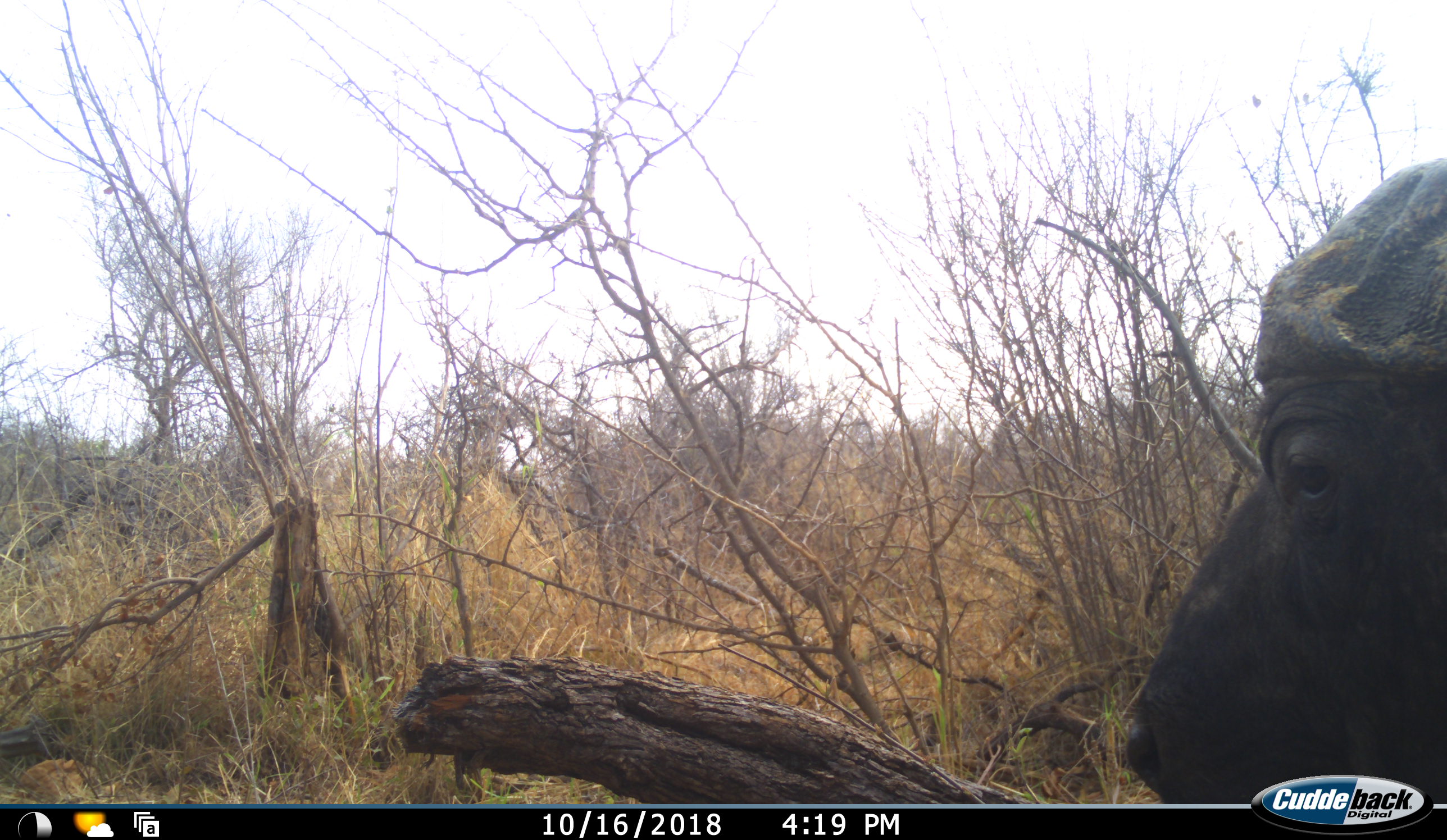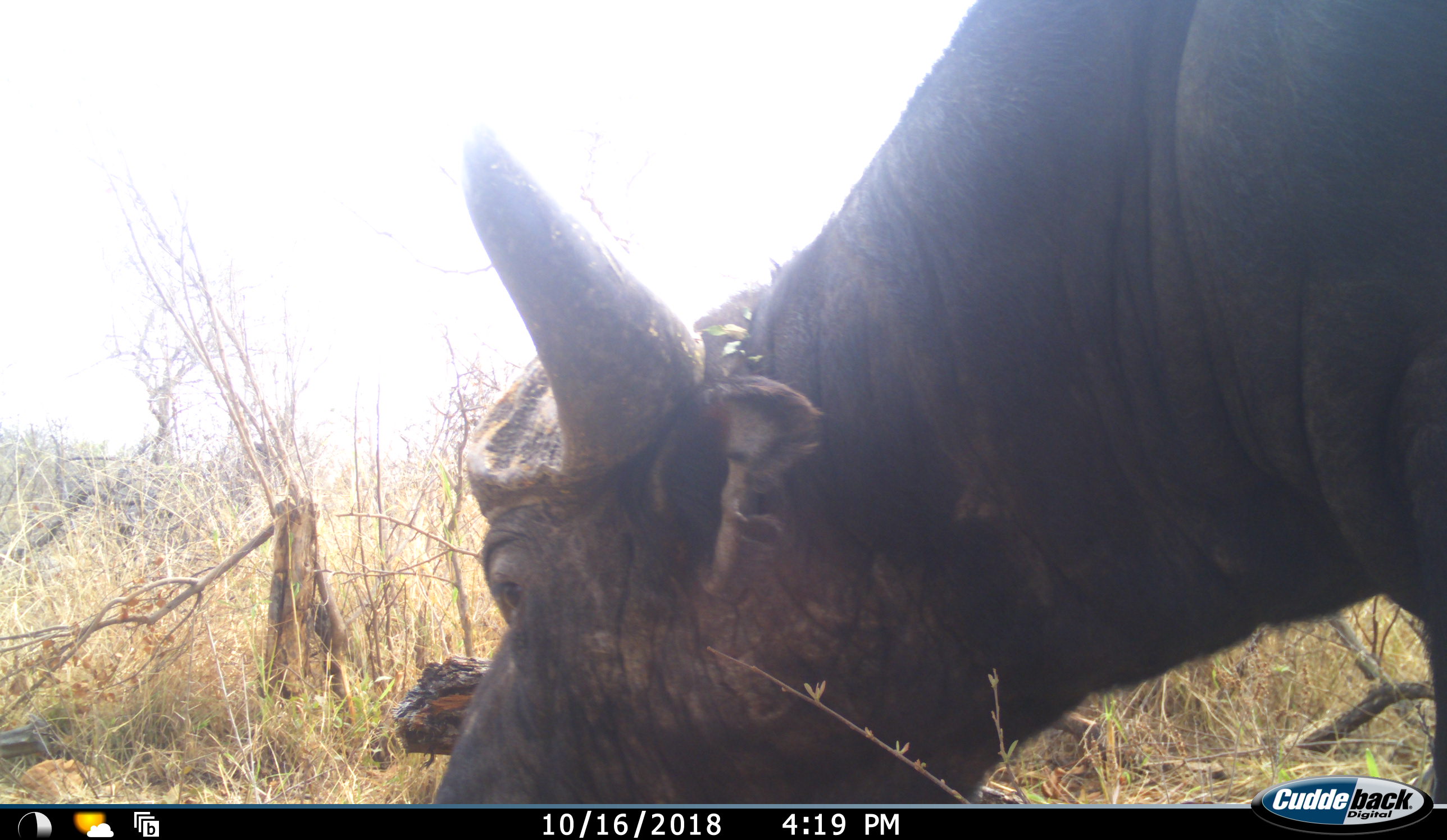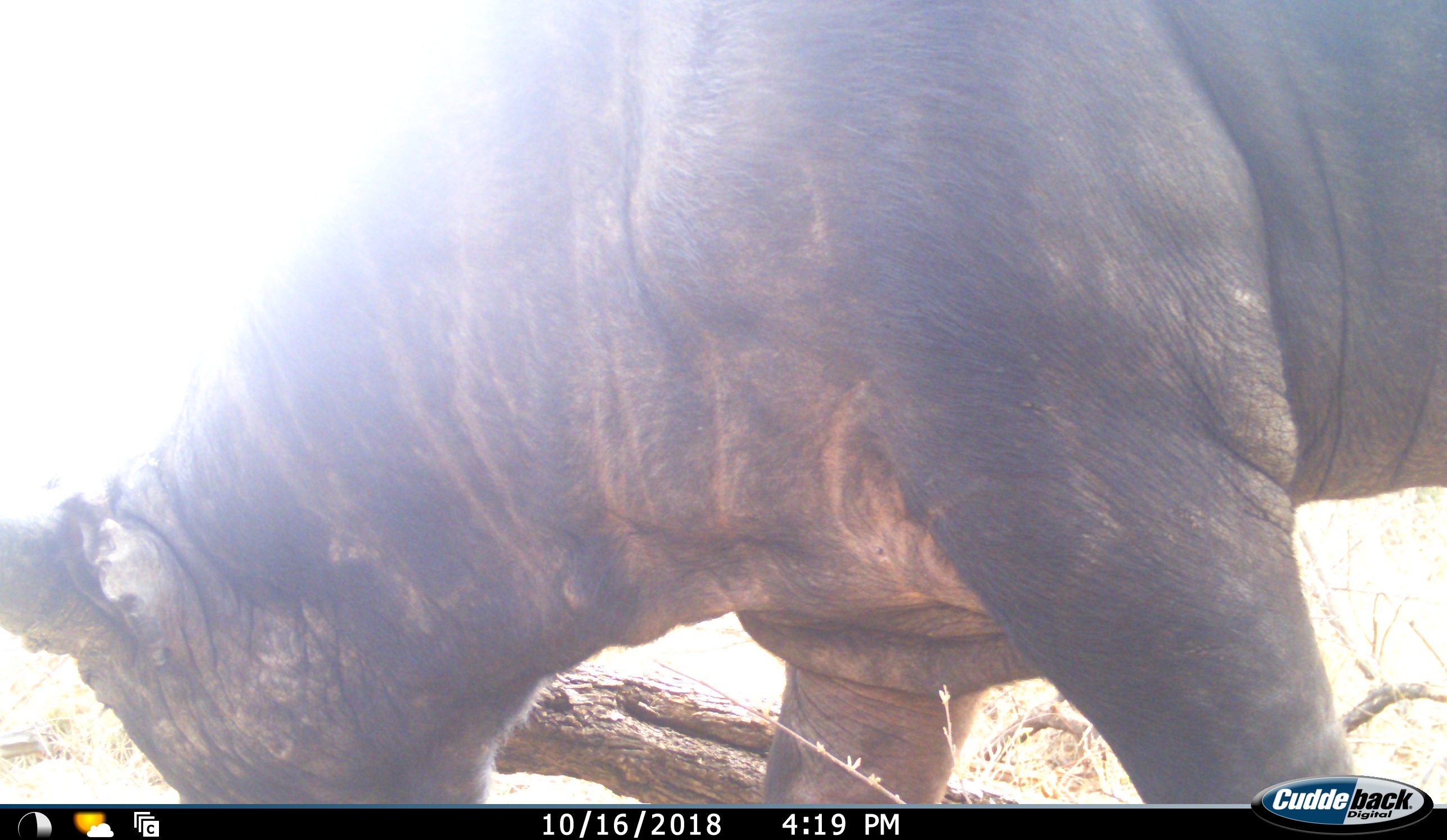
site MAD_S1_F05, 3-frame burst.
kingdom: Animalia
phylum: Chordata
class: Mammalia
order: Artiodactyla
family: Bovidae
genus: Syncerus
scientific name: Syncerus caffer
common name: african buffalo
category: buffalo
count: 1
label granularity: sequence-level